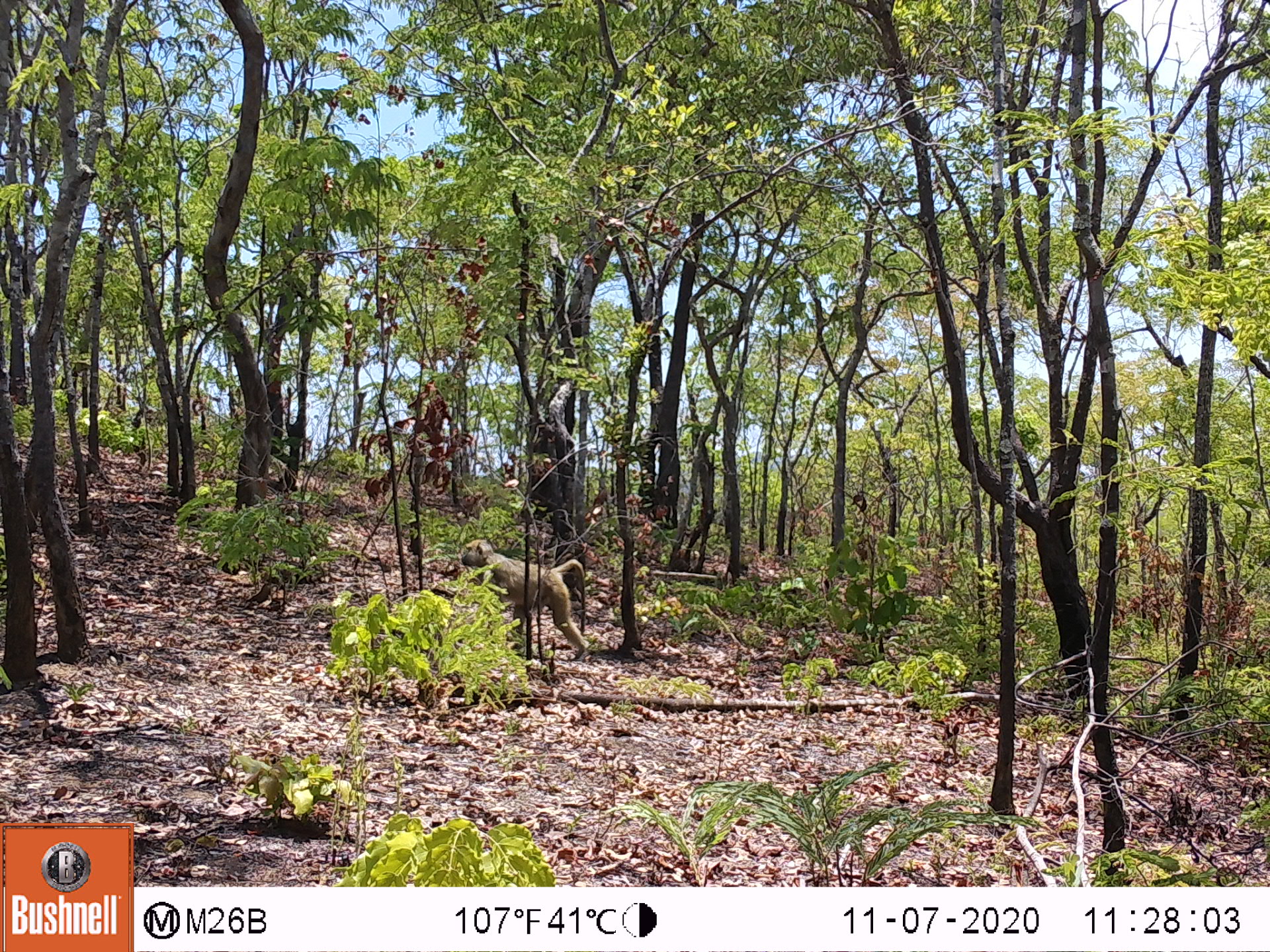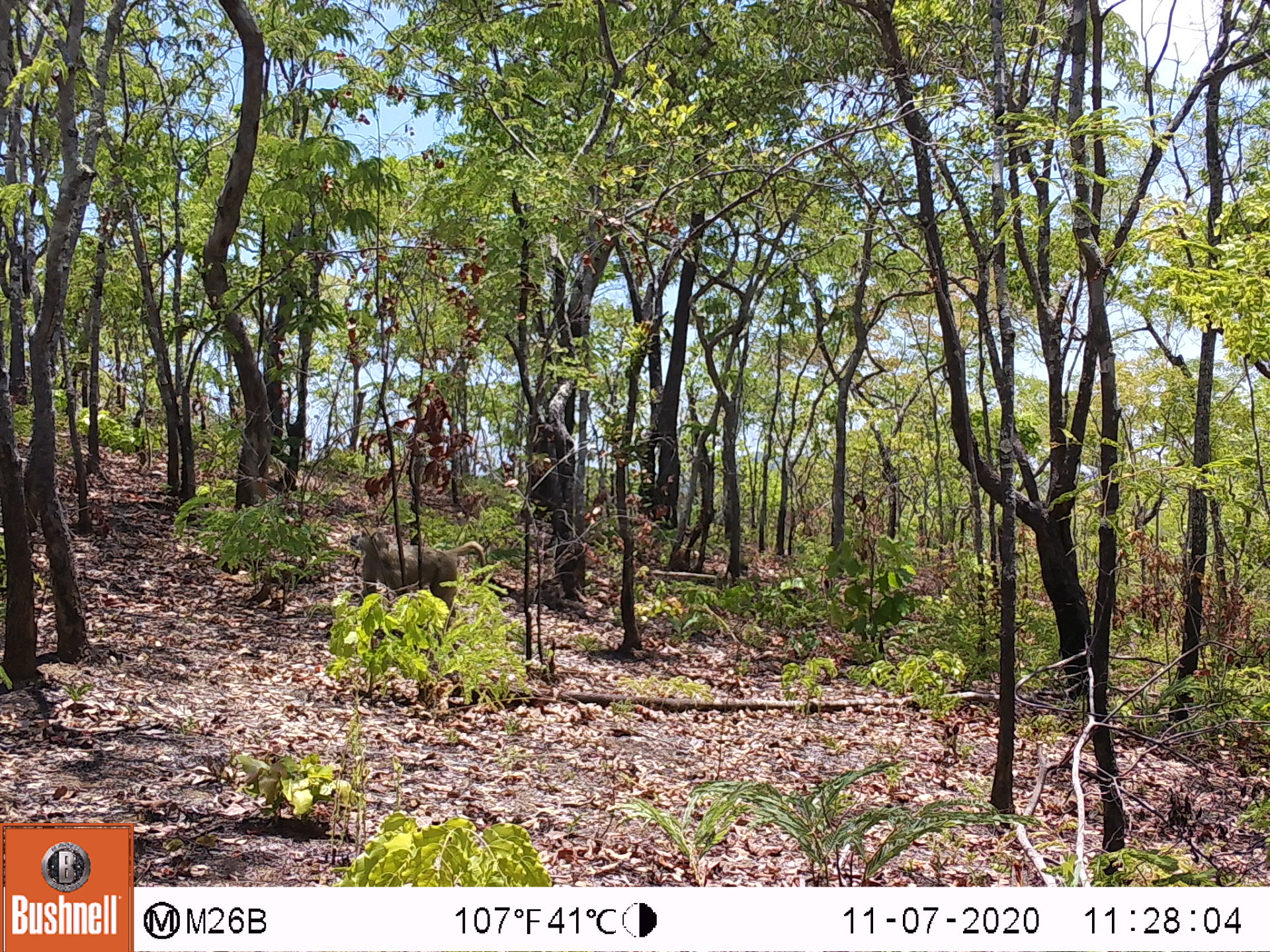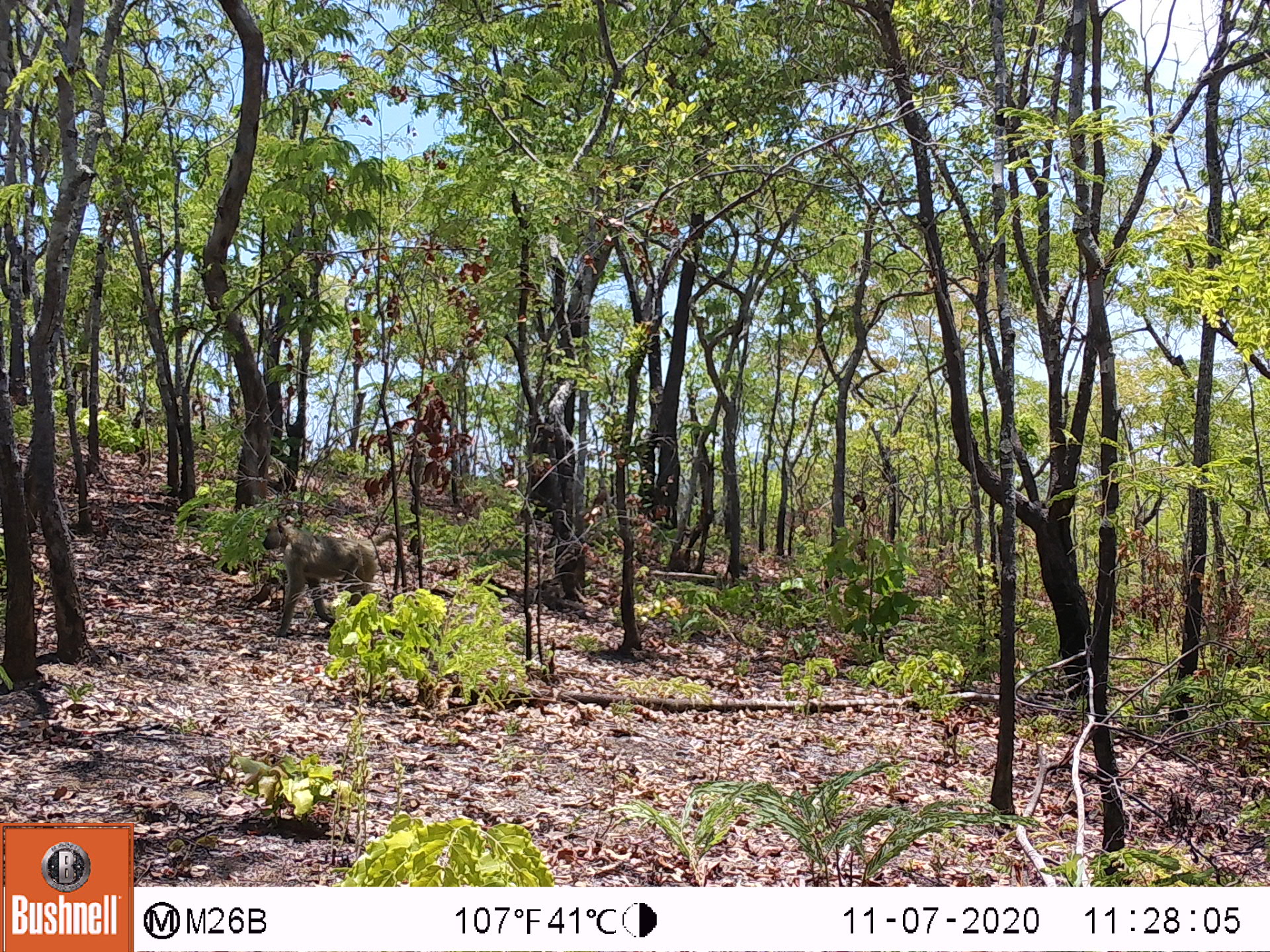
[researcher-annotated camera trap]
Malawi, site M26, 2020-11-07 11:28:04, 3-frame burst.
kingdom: Animalia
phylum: Chordata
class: Mammalia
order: Primates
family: Cercopithecidae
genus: Papio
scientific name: Papio cynocephalus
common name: yellow baboon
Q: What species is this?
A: Yellow baboon (Papio cynocephalus).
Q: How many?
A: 1.